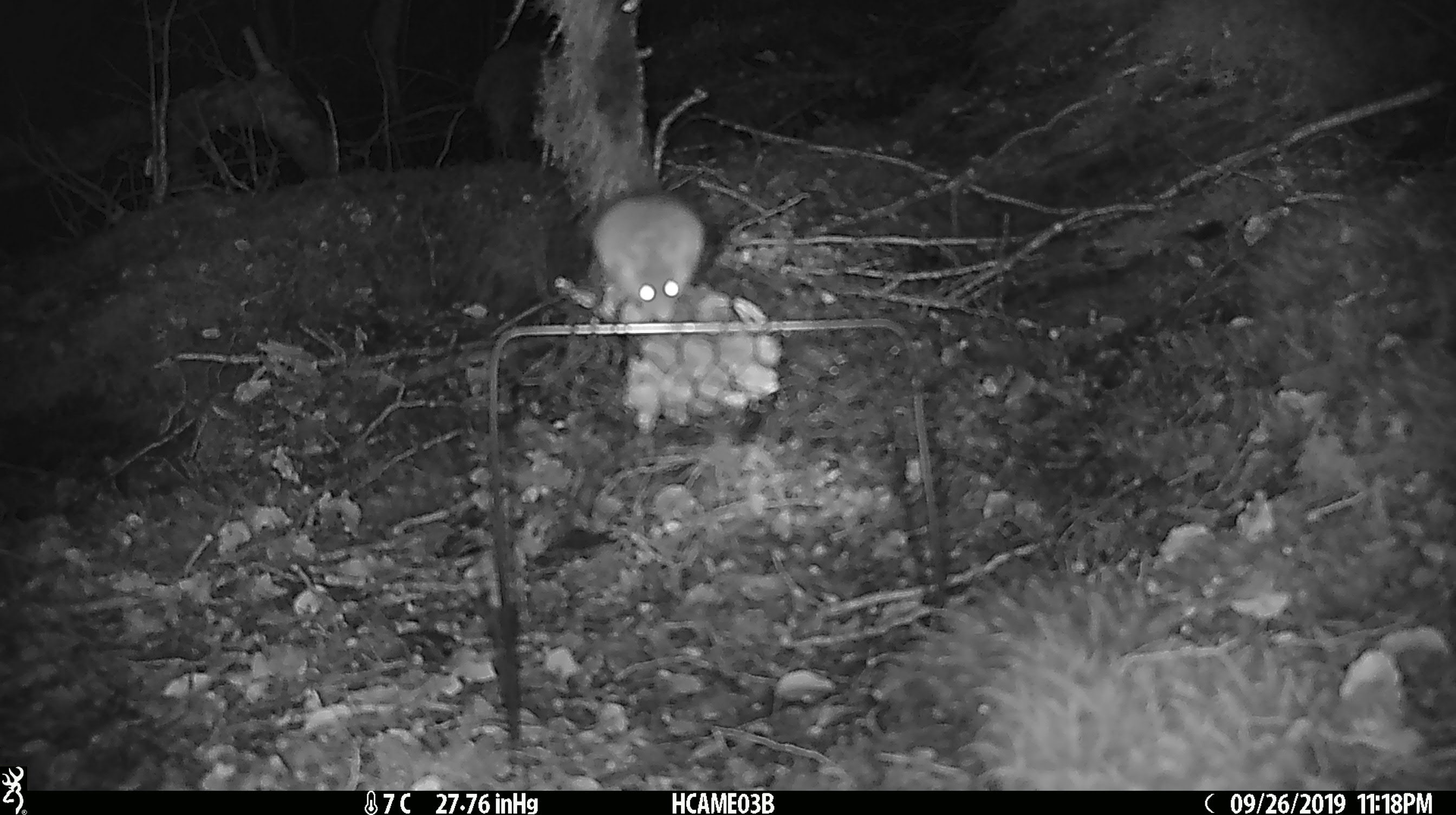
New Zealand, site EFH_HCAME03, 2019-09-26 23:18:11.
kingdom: Animalia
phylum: Chordata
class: Mammalia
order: Rodentia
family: Muridae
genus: Mus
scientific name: Mus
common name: mouse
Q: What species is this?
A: Mouse (Mus).